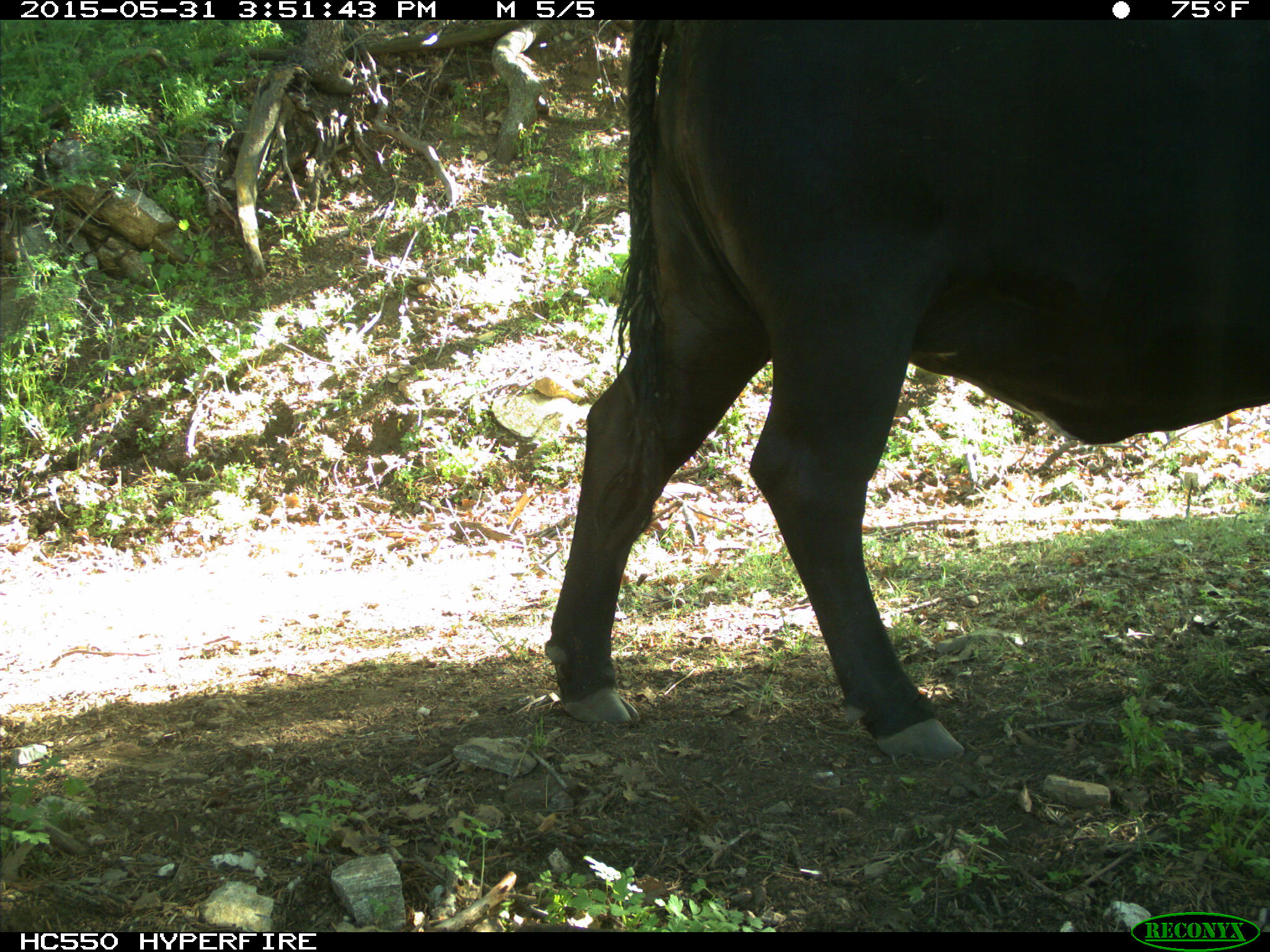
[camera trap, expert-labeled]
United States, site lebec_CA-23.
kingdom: Animalia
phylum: Chordata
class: Mammalia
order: Artiodactyla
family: Bovidae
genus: Bos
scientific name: Bos taurus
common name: domestic cow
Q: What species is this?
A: Bos taurus (domestic cow).